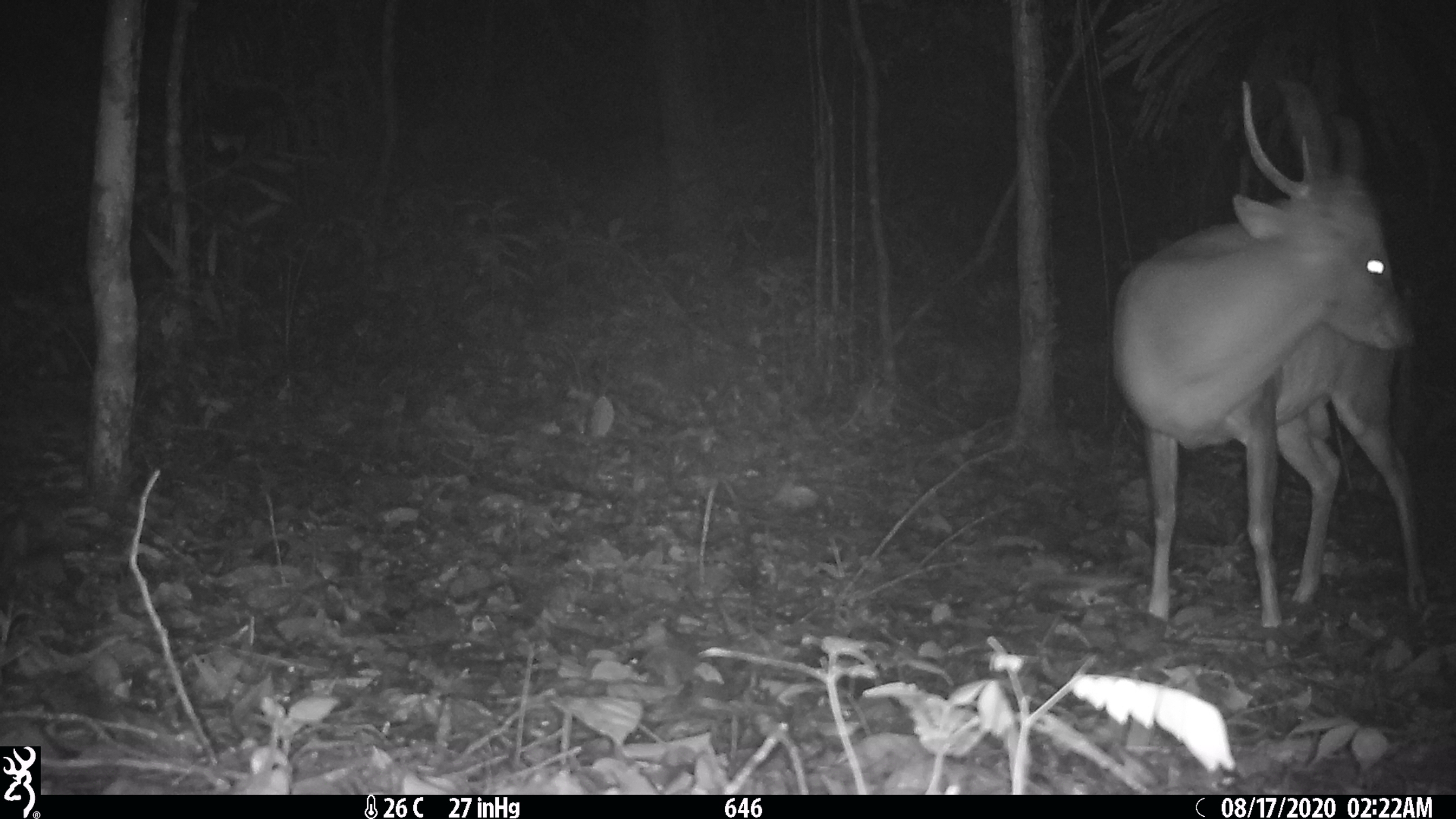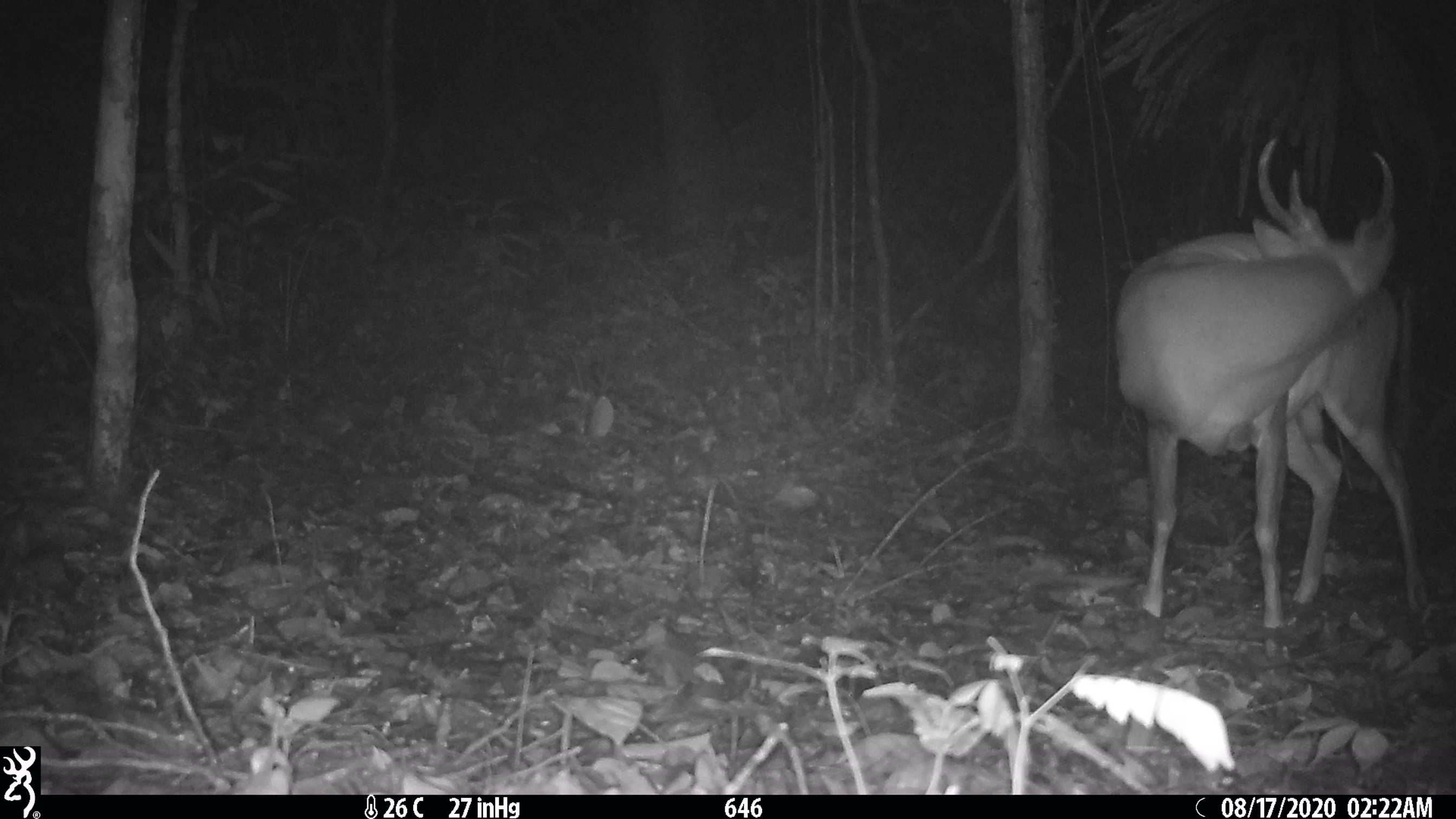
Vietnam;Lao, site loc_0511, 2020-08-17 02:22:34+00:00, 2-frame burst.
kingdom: Animalia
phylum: Chordata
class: Mammalia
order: Artiodactyla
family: Cervidae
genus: Muntiacus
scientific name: Muntiacus vuquangensis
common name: large-antlered muntjac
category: large antlered muntjac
Large antlered muntjac (large-antlered muntjac) (Muntiacus vuquangensis). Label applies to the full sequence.